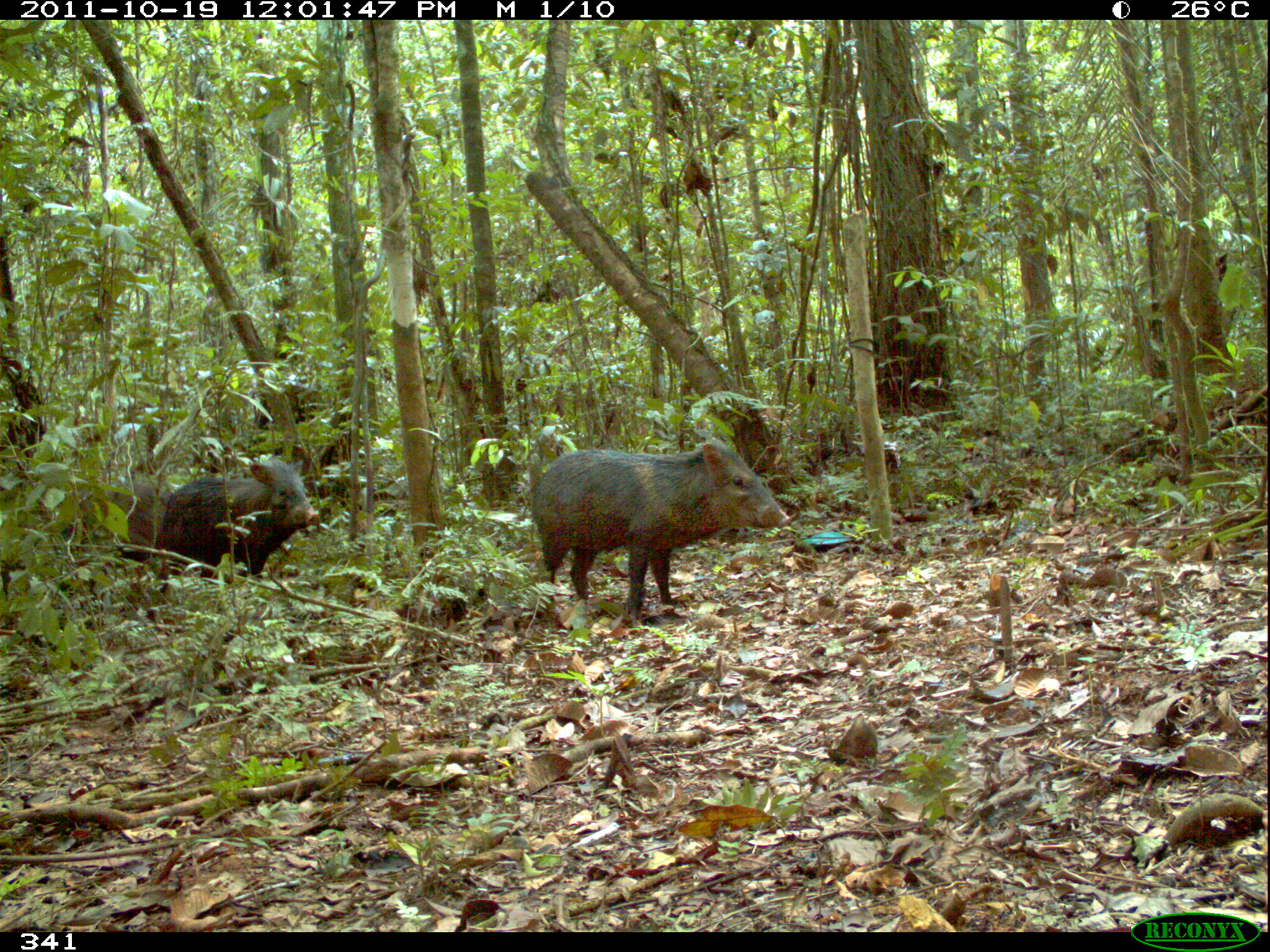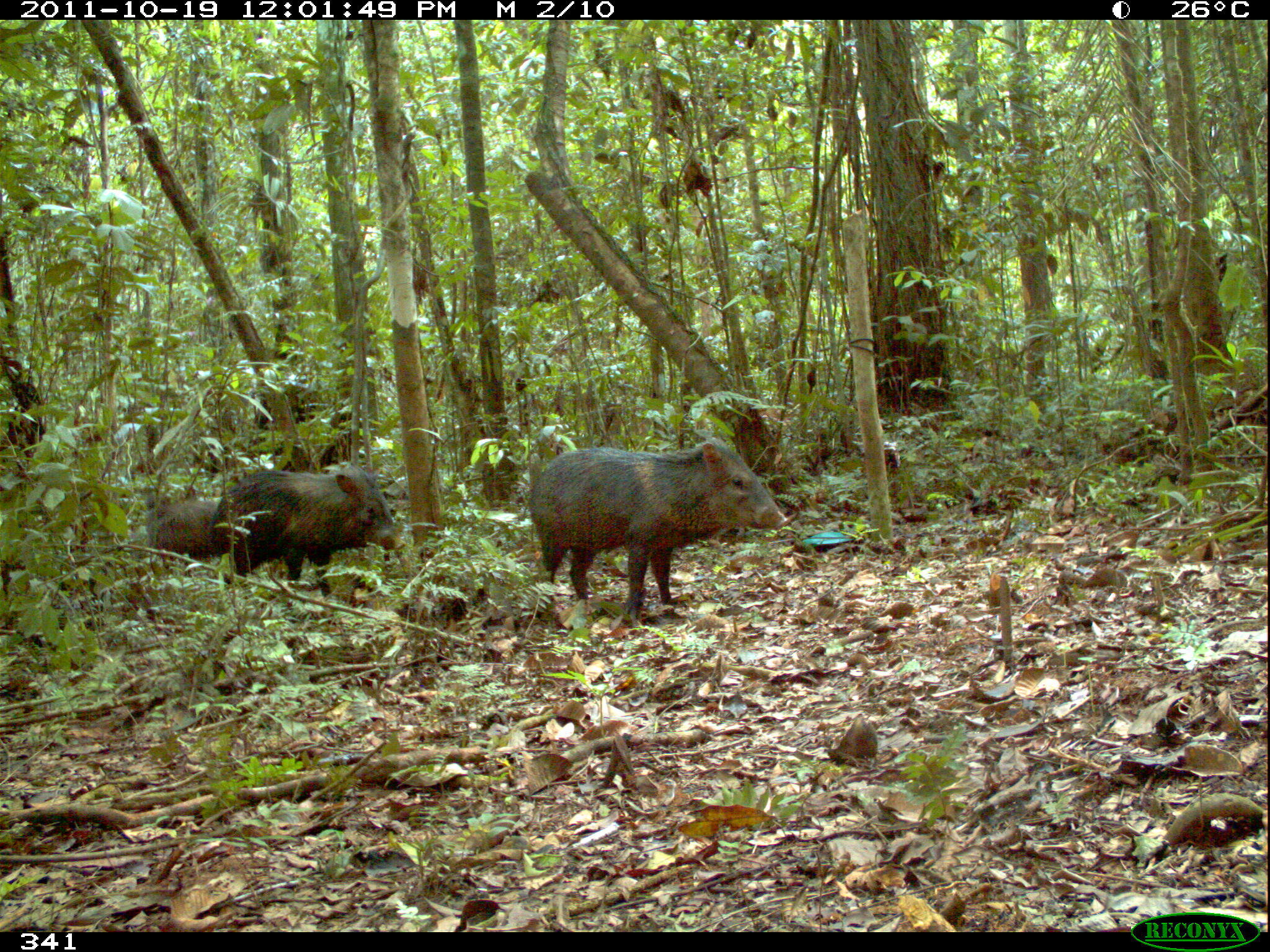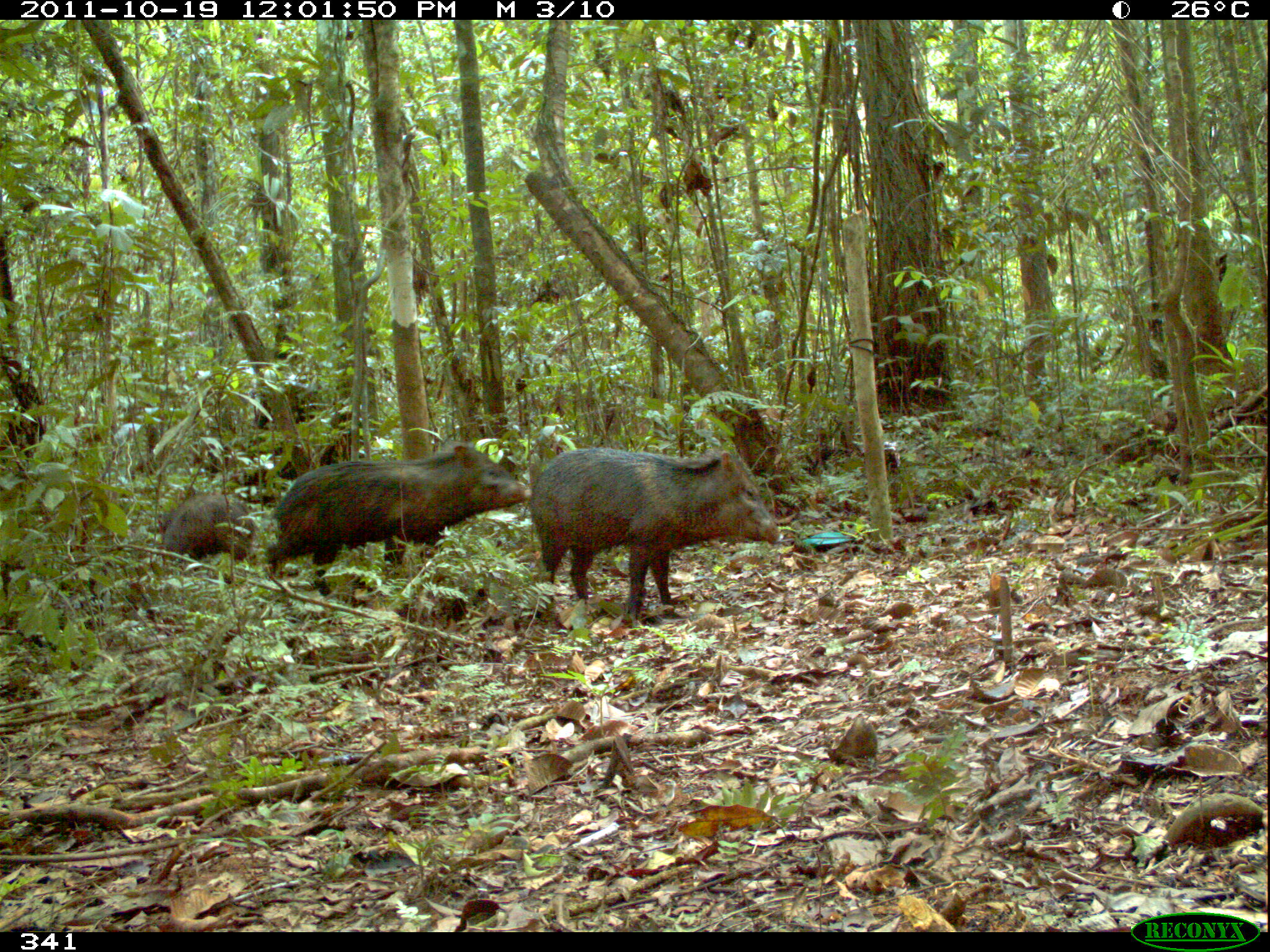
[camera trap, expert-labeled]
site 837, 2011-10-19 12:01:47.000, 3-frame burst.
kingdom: Animalia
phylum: Chordata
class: Mammalia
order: Artiodactyla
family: Tayassuidae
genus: Pecari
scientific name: Pecari tajacu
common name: collared peccary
Pecari tajacu (collared peccary).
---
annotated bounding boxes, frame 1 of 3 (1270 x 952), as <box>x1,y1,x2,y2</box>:
pecari tajacu: <box>529,436,793,626</box>; <box>154,458,320,593</box>; <box>71,477,169,561</box>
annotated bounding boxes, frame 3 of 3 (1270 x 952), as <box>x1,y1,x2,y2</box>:
pecari tajacu: <box>526,444,780,622</box>; <box>262,439,532,597</box>; <box>161,492,259,567</box>